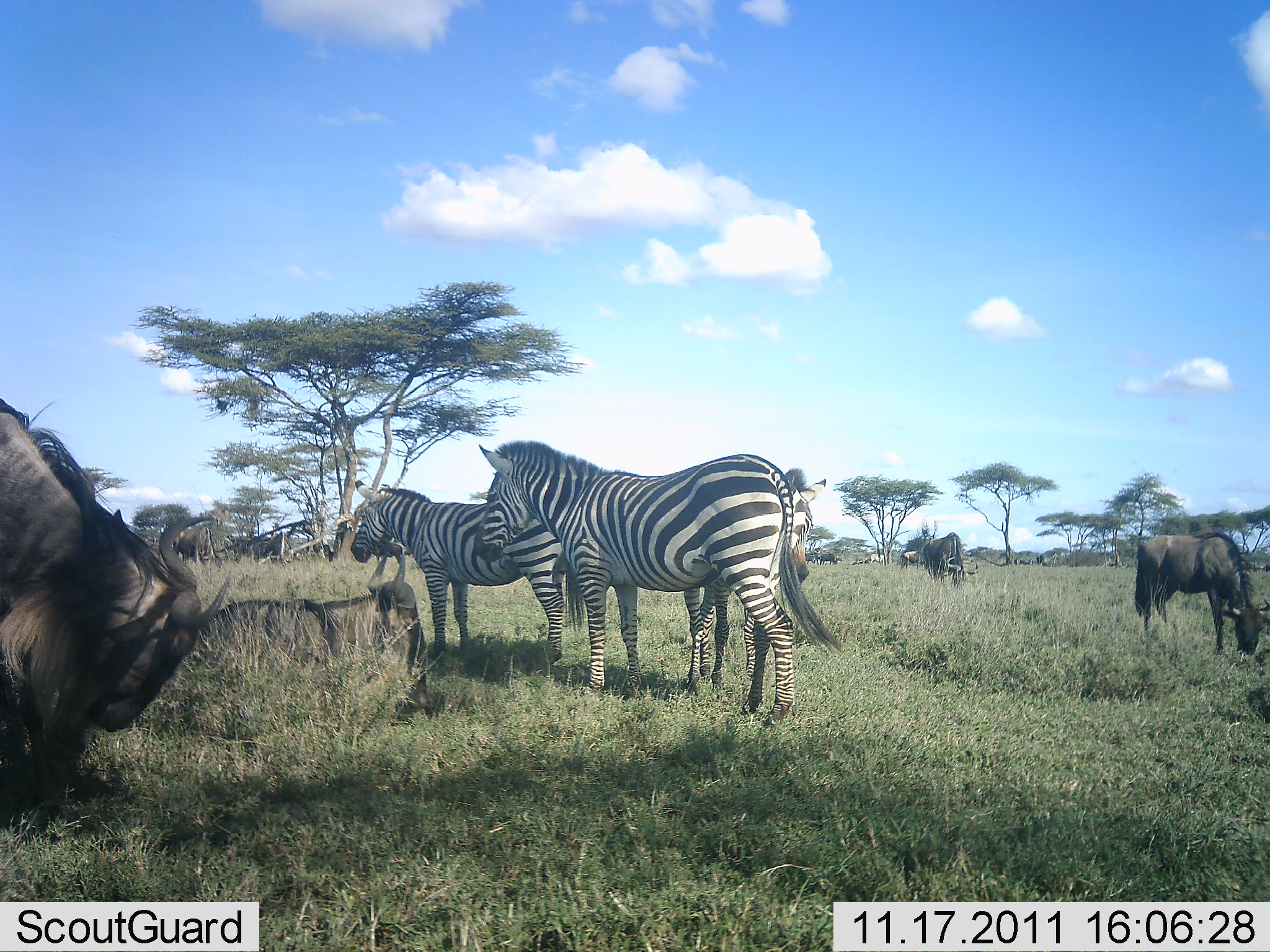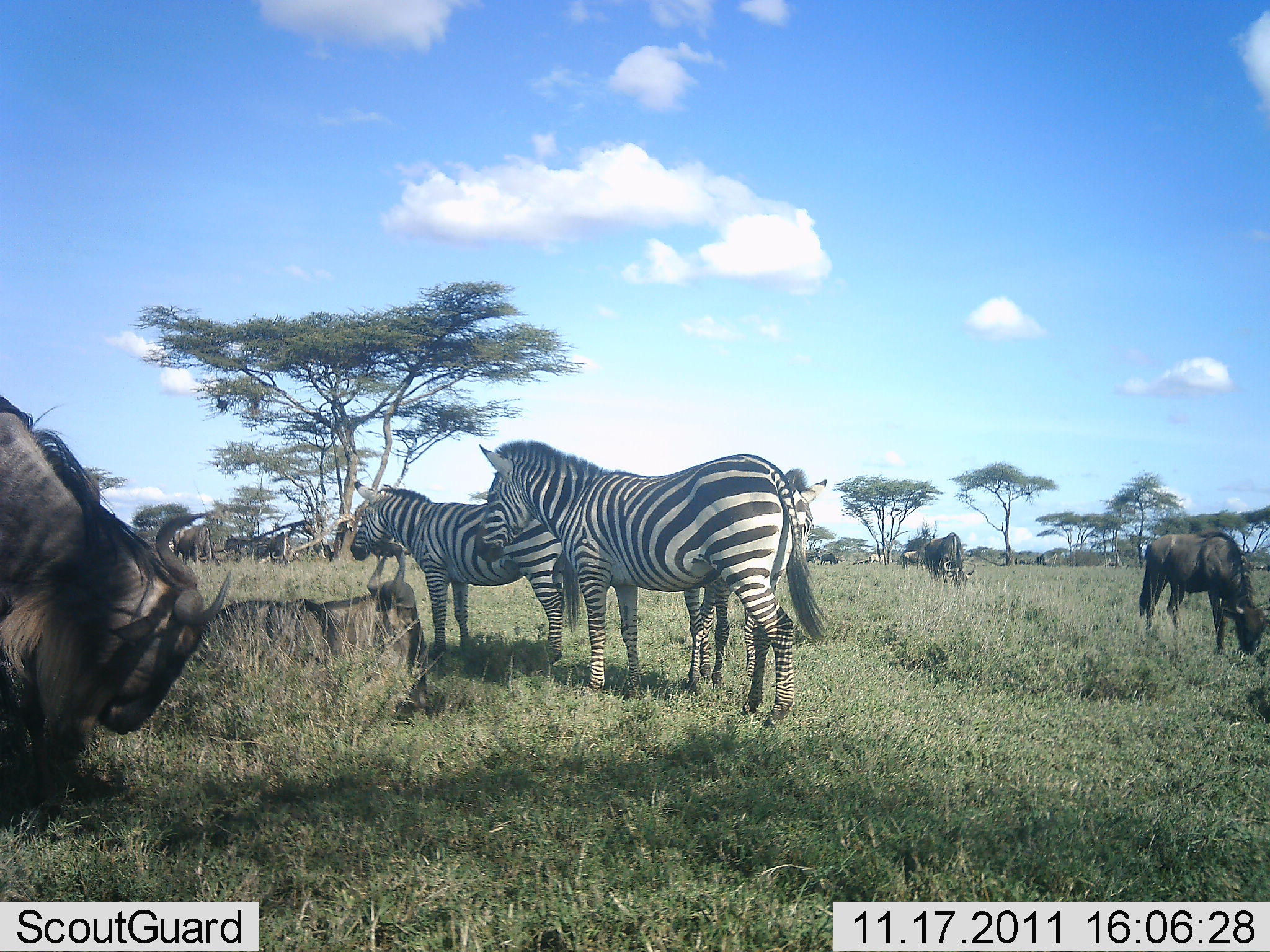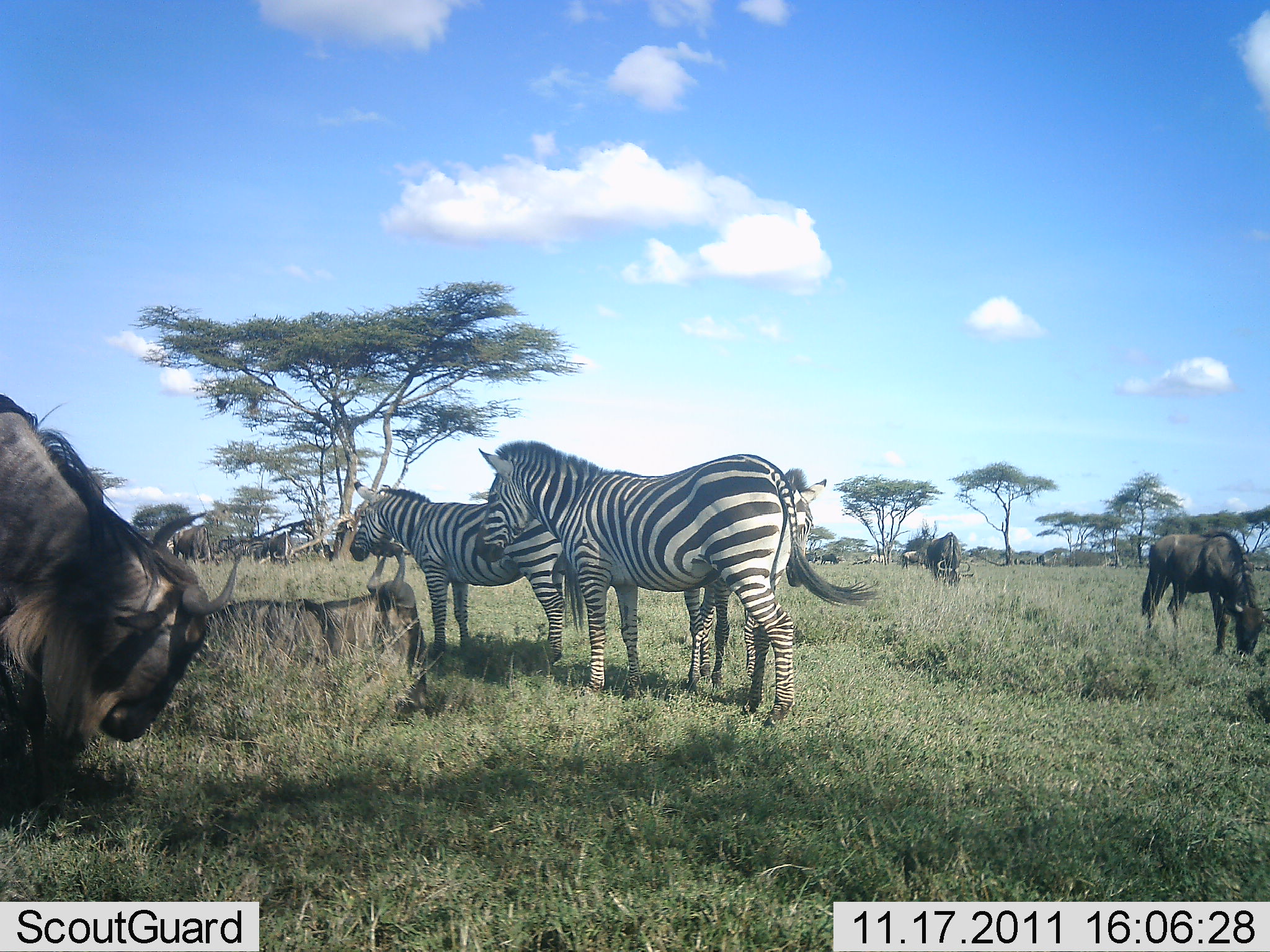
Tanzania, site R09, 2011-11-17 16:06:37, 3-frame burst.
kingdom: Animalia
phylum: Chordata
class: Mammalia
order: Artiodactyla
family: Bovidae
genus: Connochaetes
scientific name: Connochaetes taurinus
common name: blue wildebeest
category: wildebeest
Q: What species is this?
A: Wildebeest (blue wildebeest) (Connochaetes taurinus).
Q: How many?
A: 5.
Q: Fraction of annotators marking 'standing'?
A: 17%.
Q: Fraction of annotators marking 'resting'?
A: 50%.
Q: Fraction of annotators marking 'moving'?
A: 8%.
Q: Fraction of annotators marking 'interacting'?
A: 0%.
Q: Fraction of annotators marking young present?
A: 0%.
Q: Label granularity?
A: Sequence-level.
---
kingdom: Animalia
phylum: Chordata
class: Mammalia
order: Perissodactyla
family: Equidae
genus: Equus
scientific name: Equus quagga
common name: plains zebra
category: zebra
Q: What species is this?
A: Zebra (plains zebra) (Equus quagga).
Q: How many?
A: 2.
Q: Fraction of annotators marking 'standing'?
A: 92%.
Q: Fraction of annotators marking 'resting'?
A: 8%.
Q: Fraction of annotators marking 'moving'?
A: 0%.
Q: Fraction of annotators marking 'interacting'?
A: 0%.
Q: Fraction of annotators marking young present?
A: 0%.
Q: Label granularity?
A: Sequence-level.